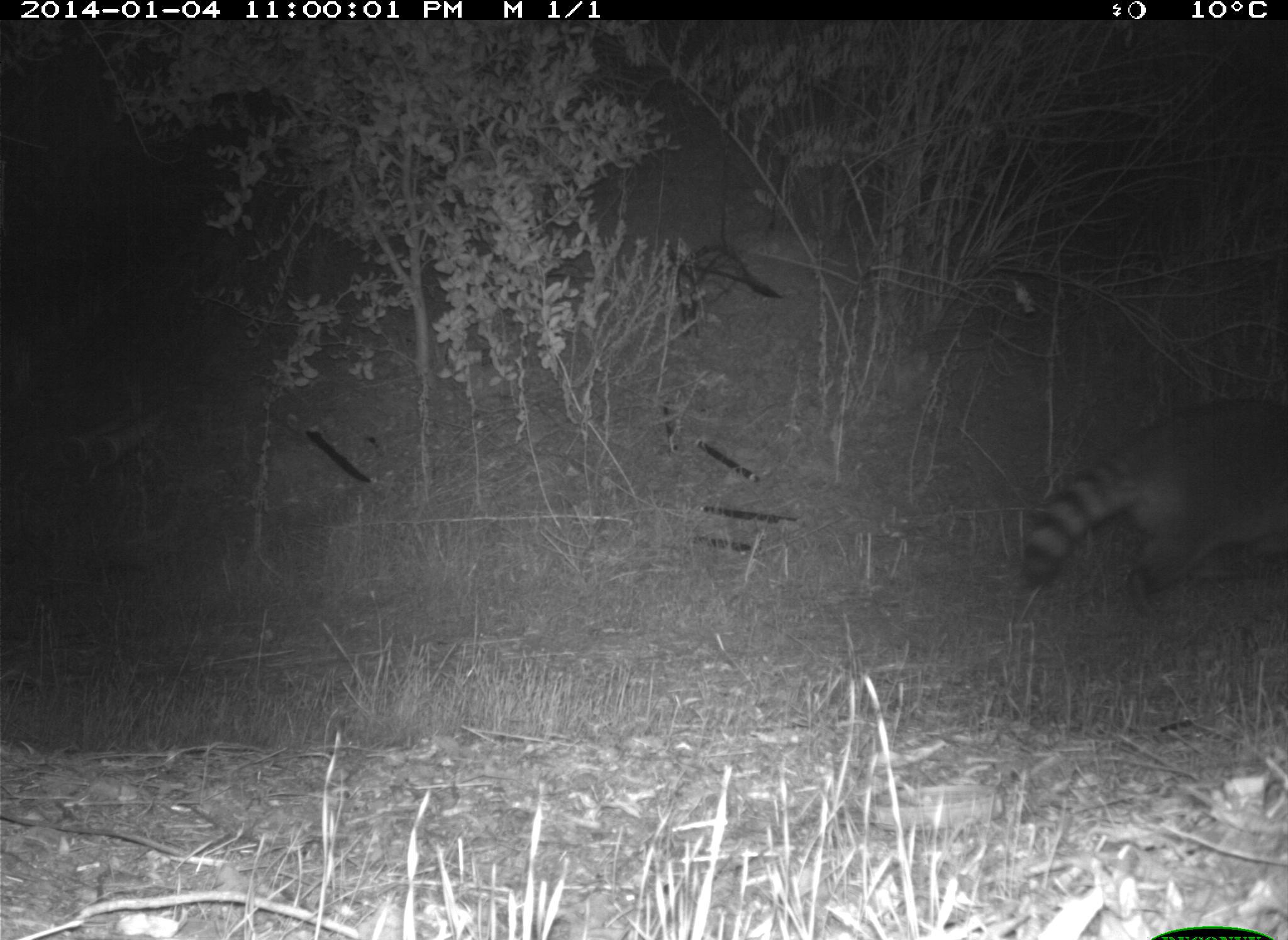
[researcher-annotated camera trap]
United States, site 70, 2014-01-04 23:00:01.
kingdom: Animalia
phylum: Chordata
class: Mammalia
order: Carnivora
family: Procyonidae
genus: Procyon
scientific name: Procyon lotor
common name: raccoon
Raccoon (Procyon lotor).